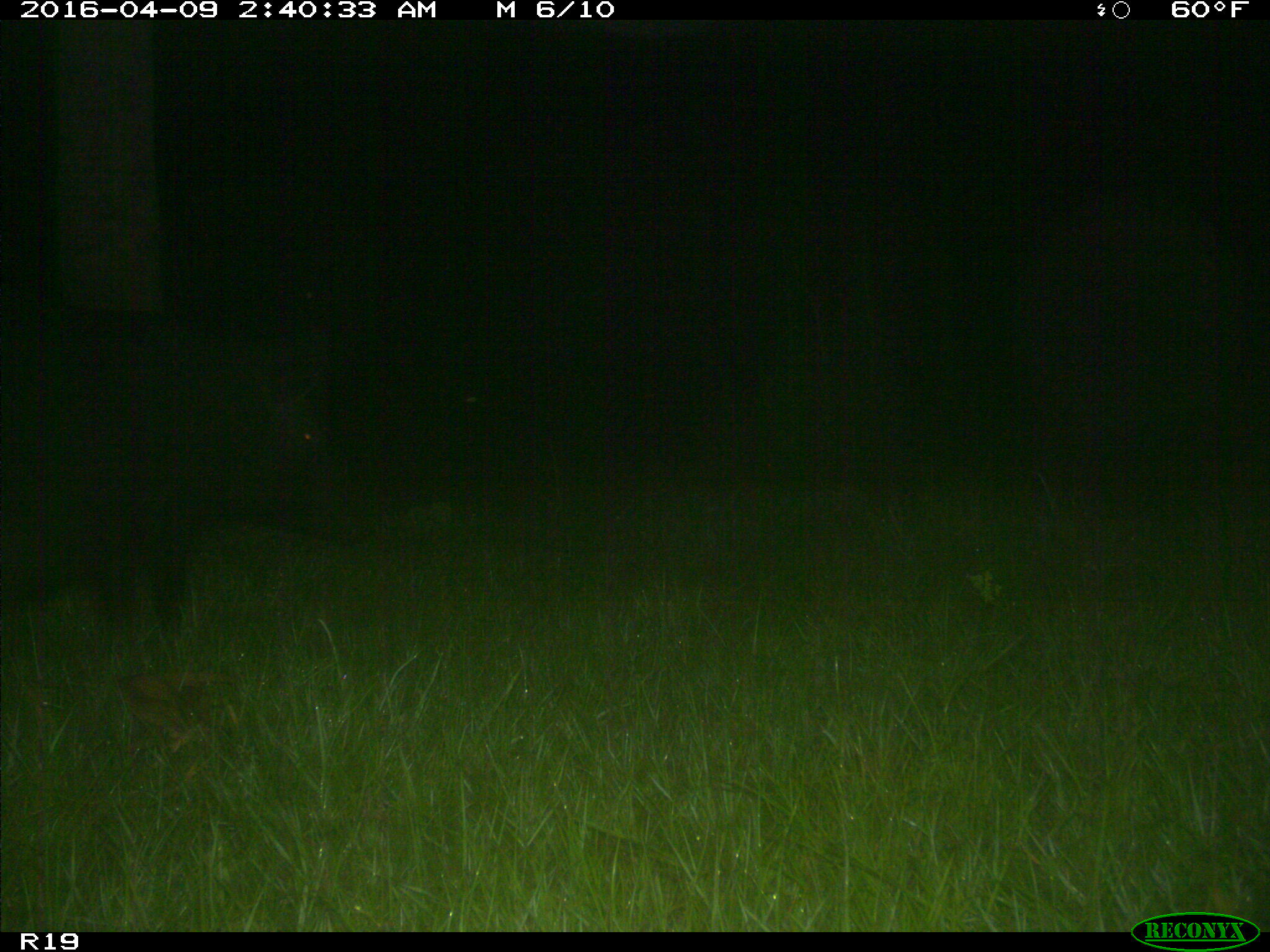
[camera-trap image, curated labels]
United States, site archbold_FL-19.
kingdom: Animalia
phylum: Chordata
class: Mammalia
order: Artiodactyla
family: Suidae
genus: Sus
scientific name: Sus scrofa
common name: wild boar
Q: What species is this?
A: Sus scrofa (wild boar).